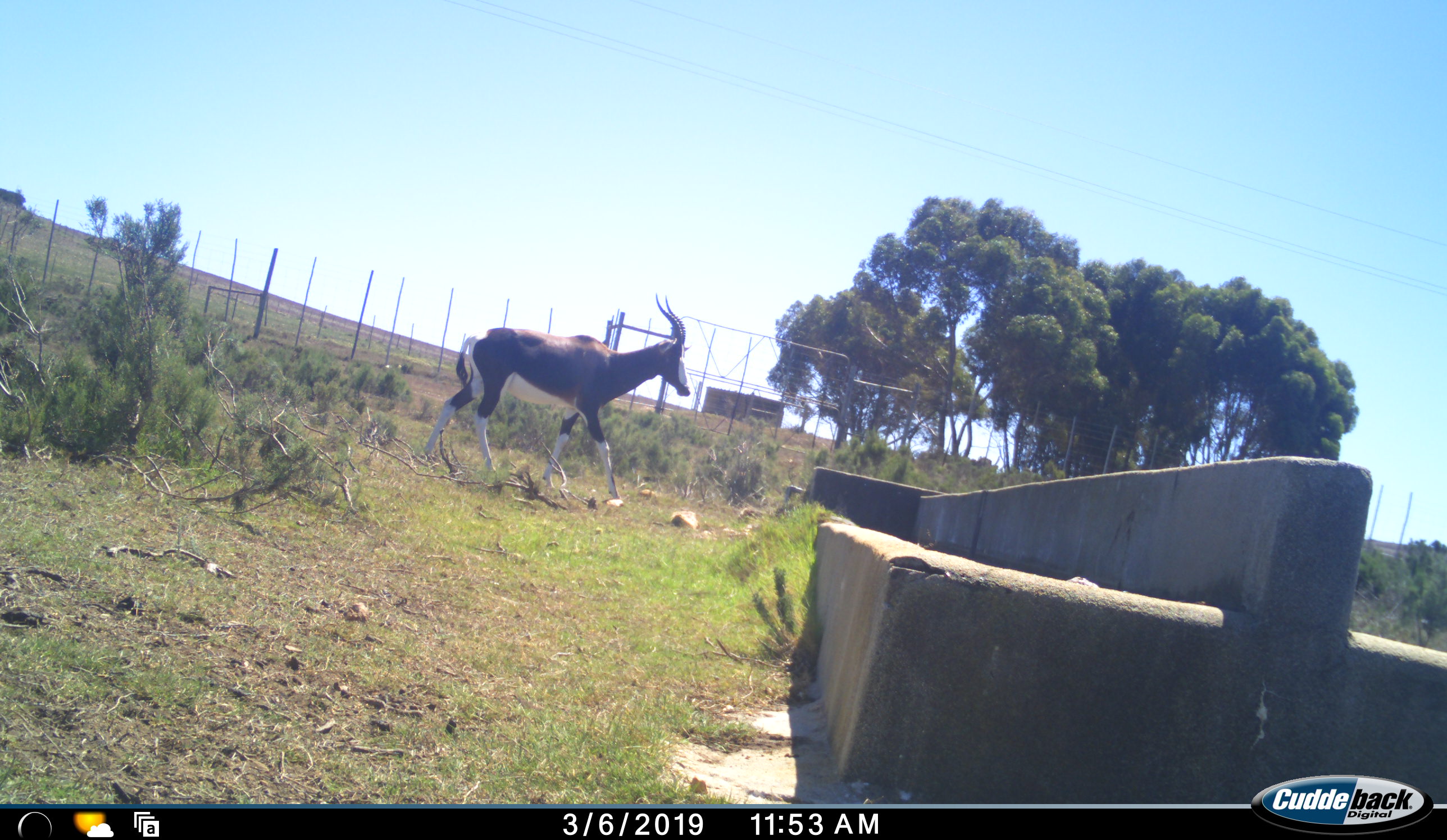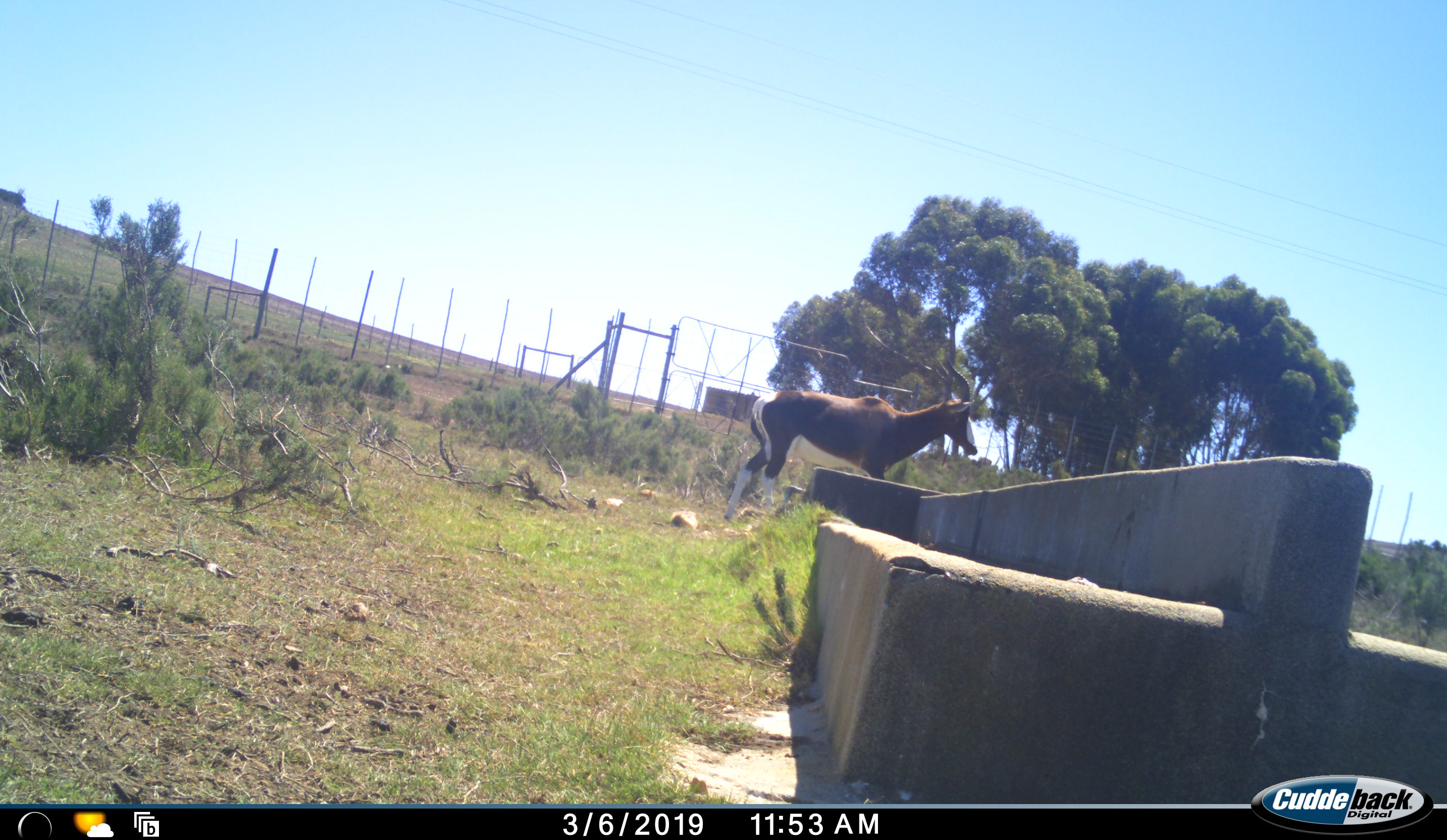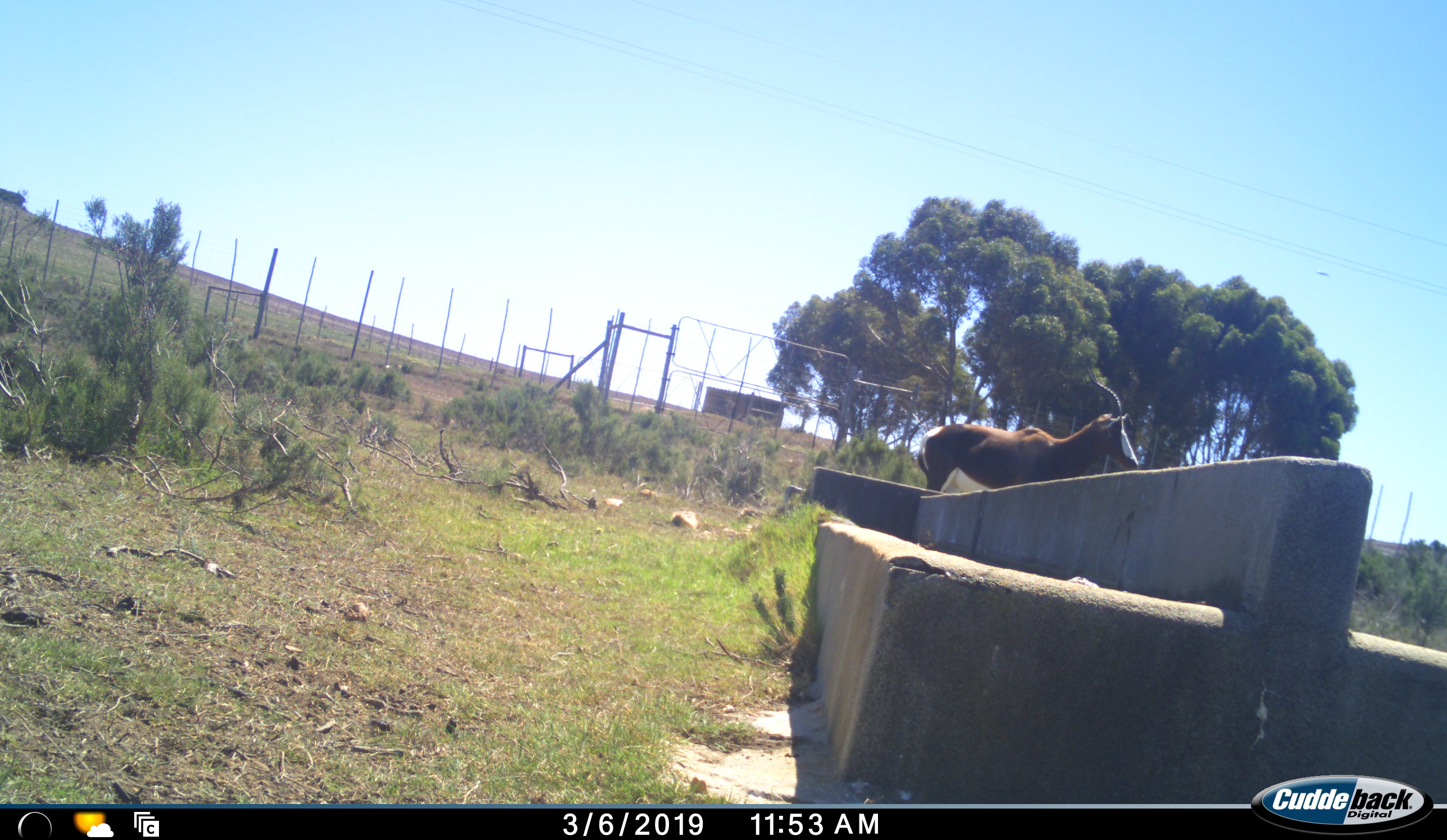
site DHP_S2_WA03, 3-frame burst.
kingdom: Animalia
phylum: Chordata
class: Mammalia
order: Artiodactyla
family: Bovidae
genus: Damaliscus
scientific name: Damaliscus pygargus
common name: bontebok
Bontebok (Damaliscus pygargus), count 1. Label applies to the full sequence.